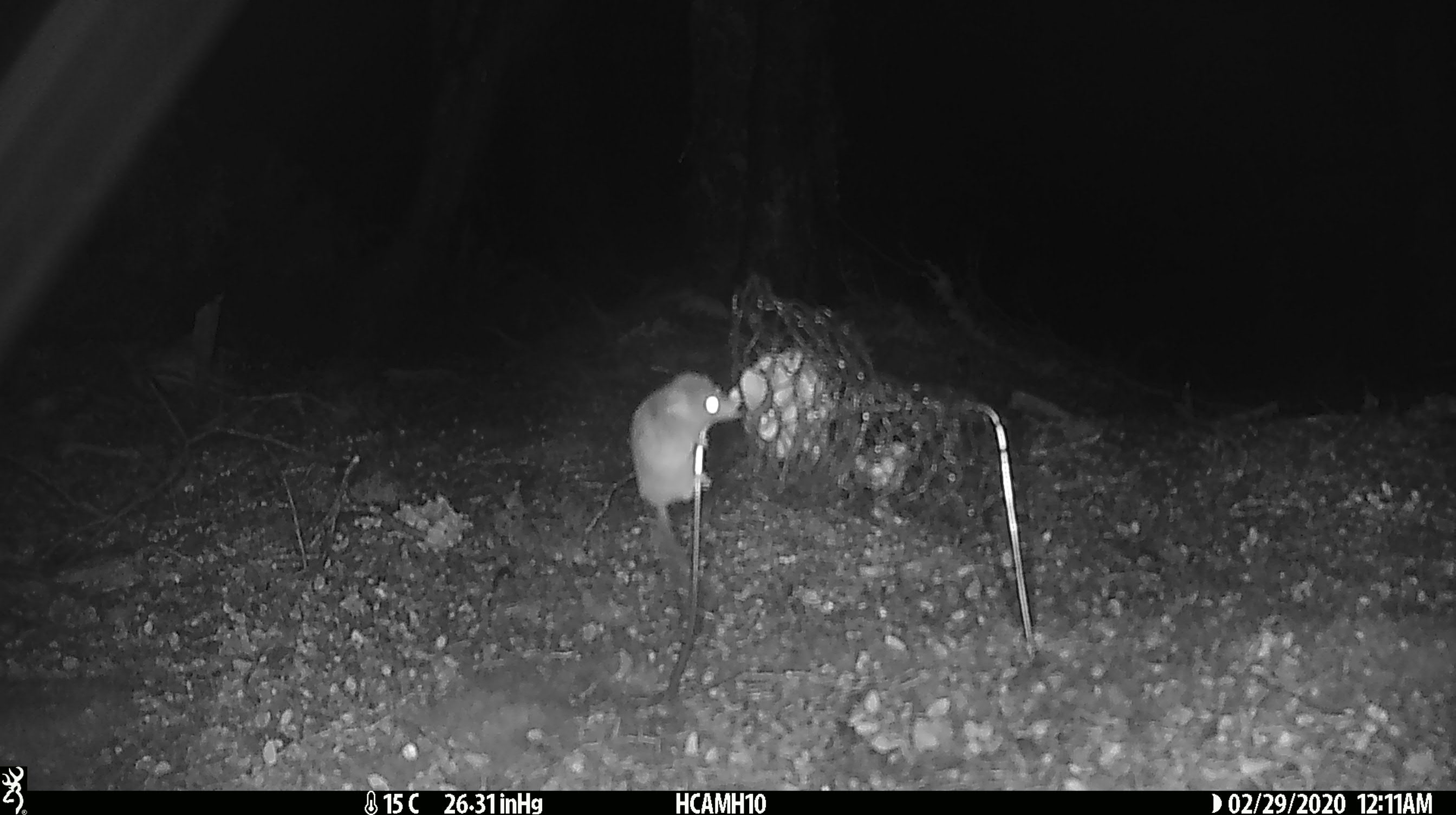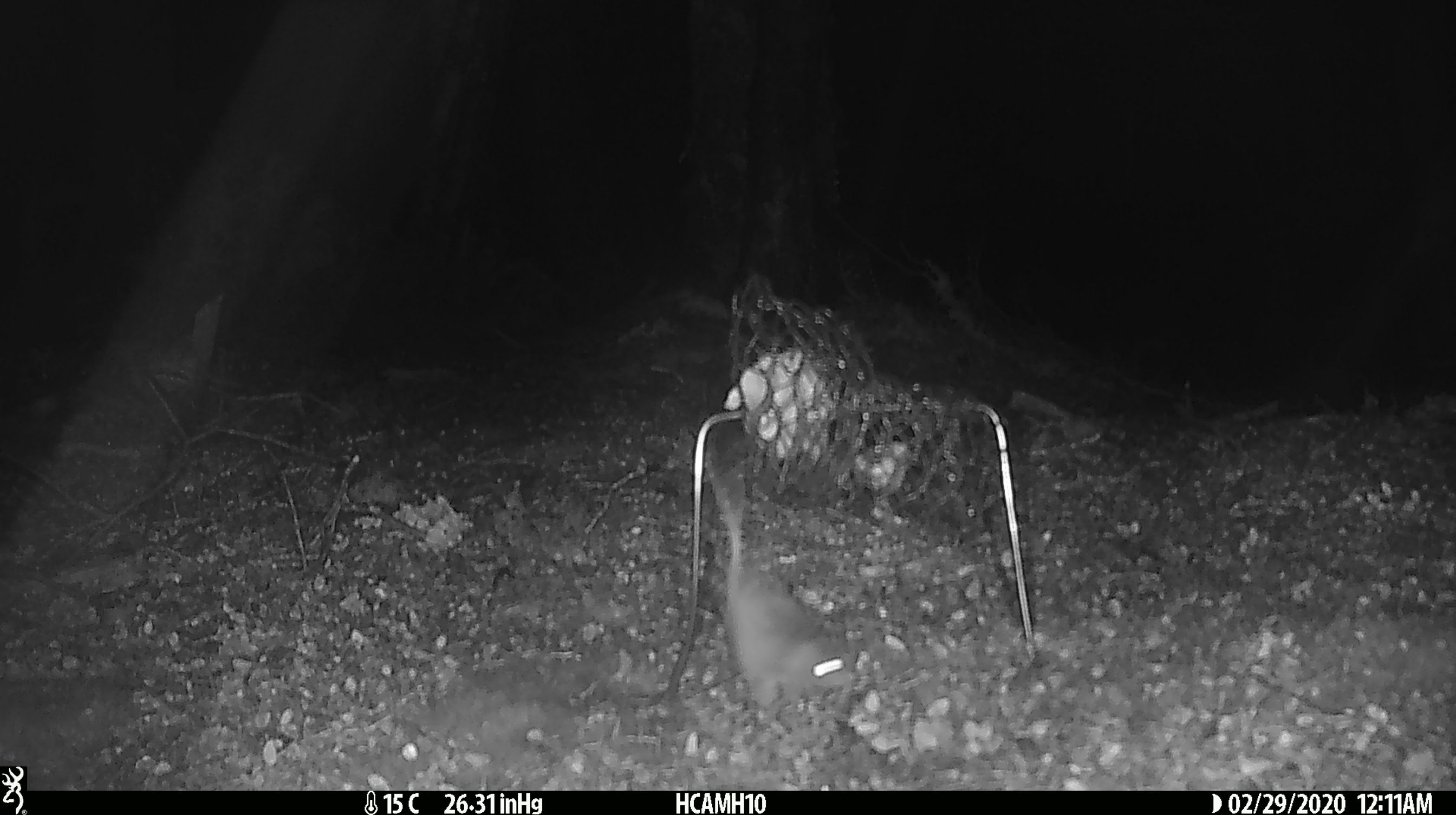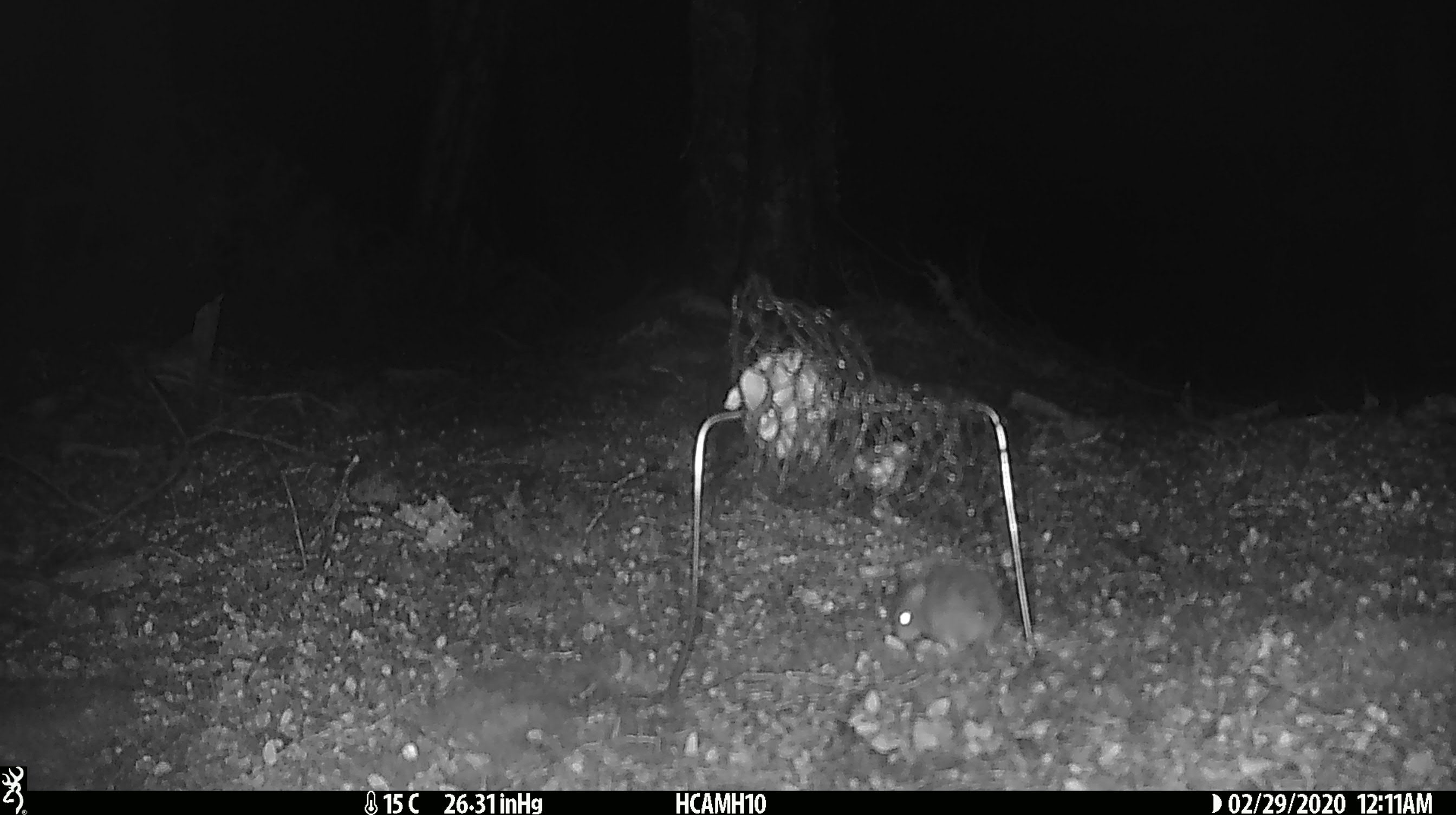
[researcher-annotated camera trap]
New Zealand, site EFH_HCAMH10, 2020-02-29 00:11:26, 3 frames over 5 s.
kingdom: Animalia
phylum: Chordata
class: Mammalia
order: Rodentia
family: Muridae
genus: Mus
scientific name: Mus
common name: mouse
Mouse (Mus).